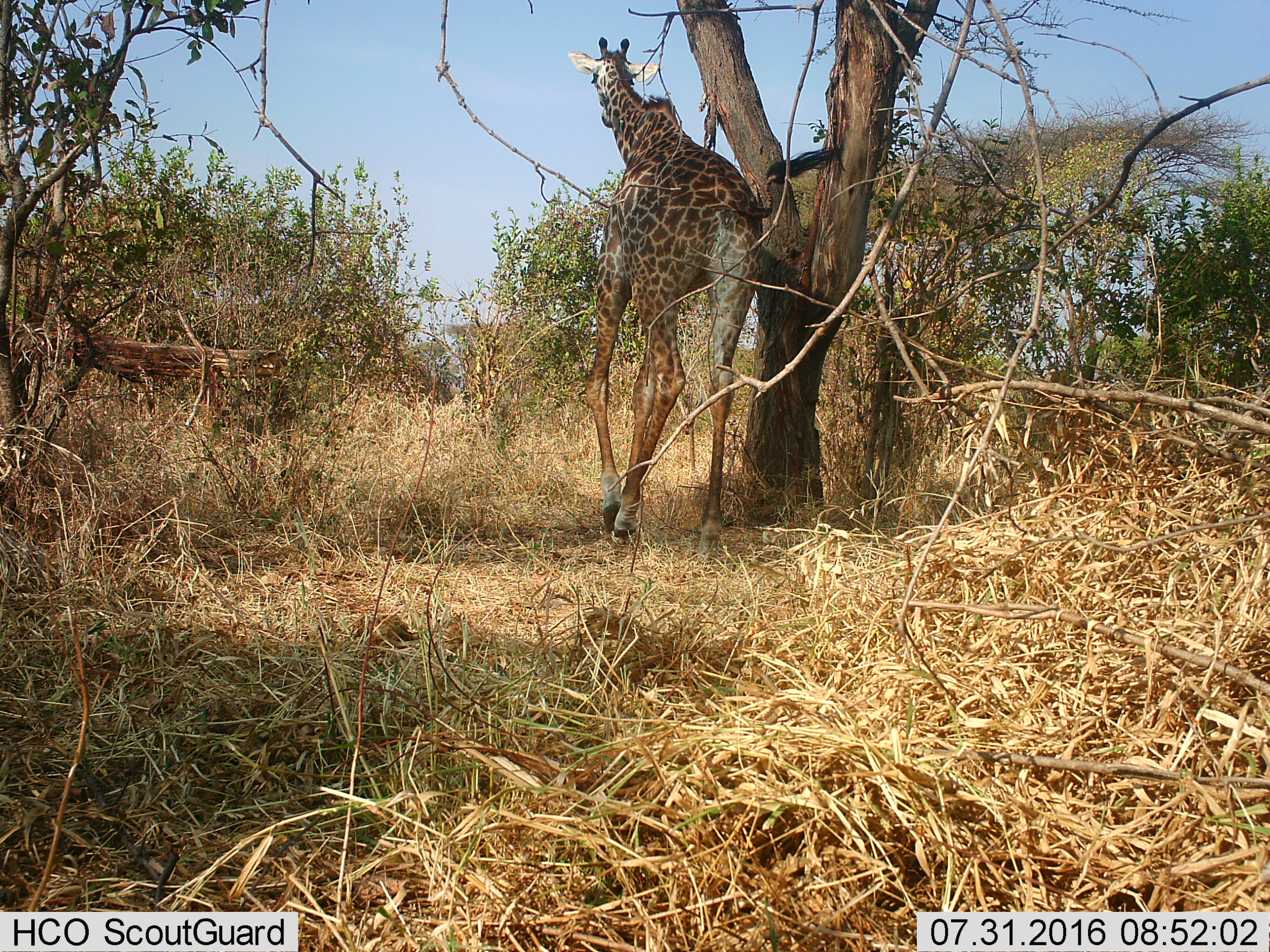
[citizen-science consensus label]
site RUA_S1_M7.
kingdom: Animalia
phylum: Chordata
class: Mammalia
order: Artiodactyla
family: Giraffidae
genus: Giraffa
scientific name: Giraffa camelopardalis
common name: giraffe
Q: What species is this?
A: Giraffe (Giraffa camelopardalis).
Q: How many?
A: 1.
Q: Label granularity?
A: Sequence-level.